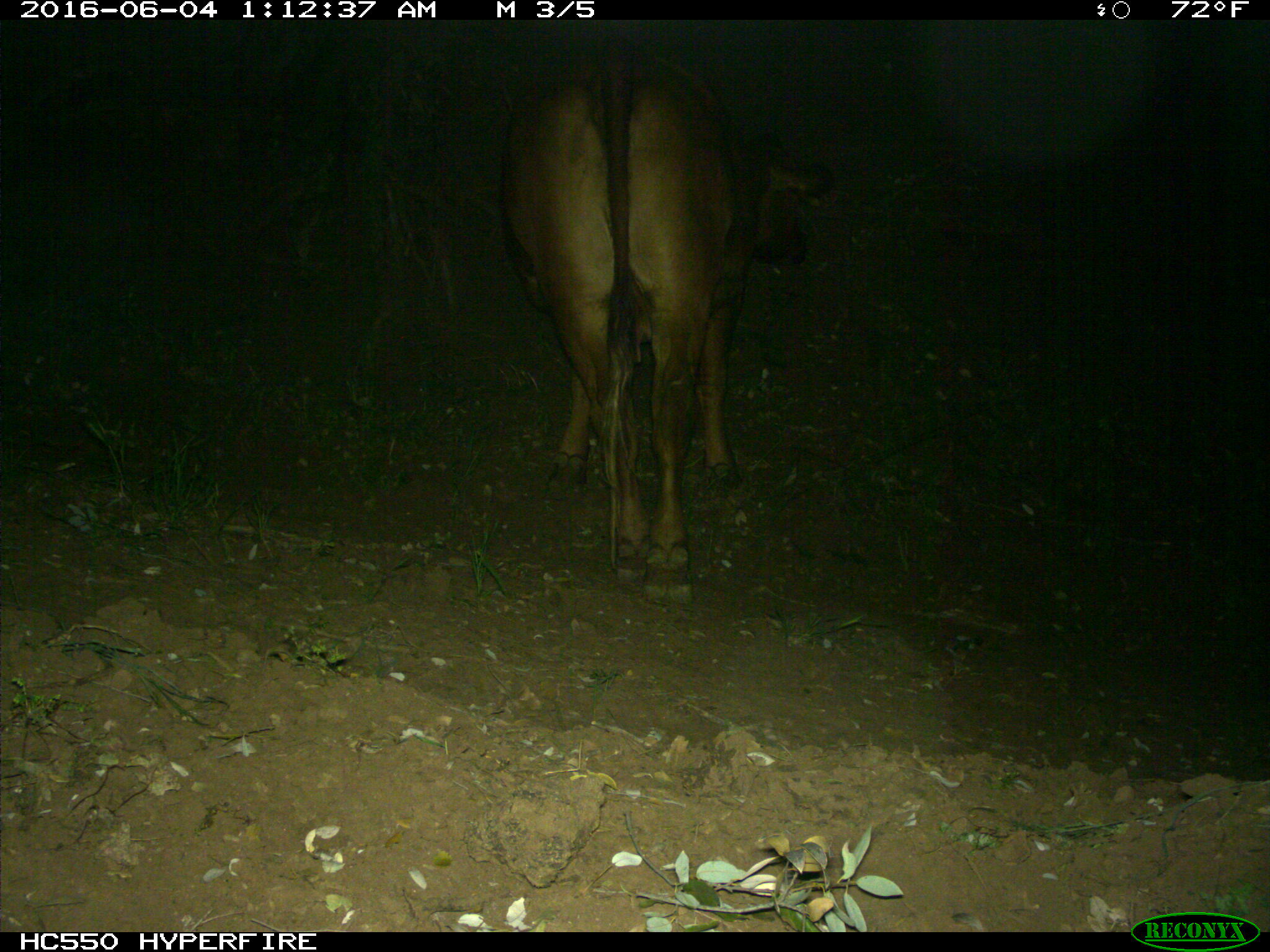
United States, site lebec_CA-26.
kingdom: Animalia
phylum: Chordata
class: Mammalia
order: Artiodactyla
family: Bovidae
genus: Bos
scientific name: Bos taurus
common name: domestic cow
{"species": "Bos taurus (domestic cow)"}